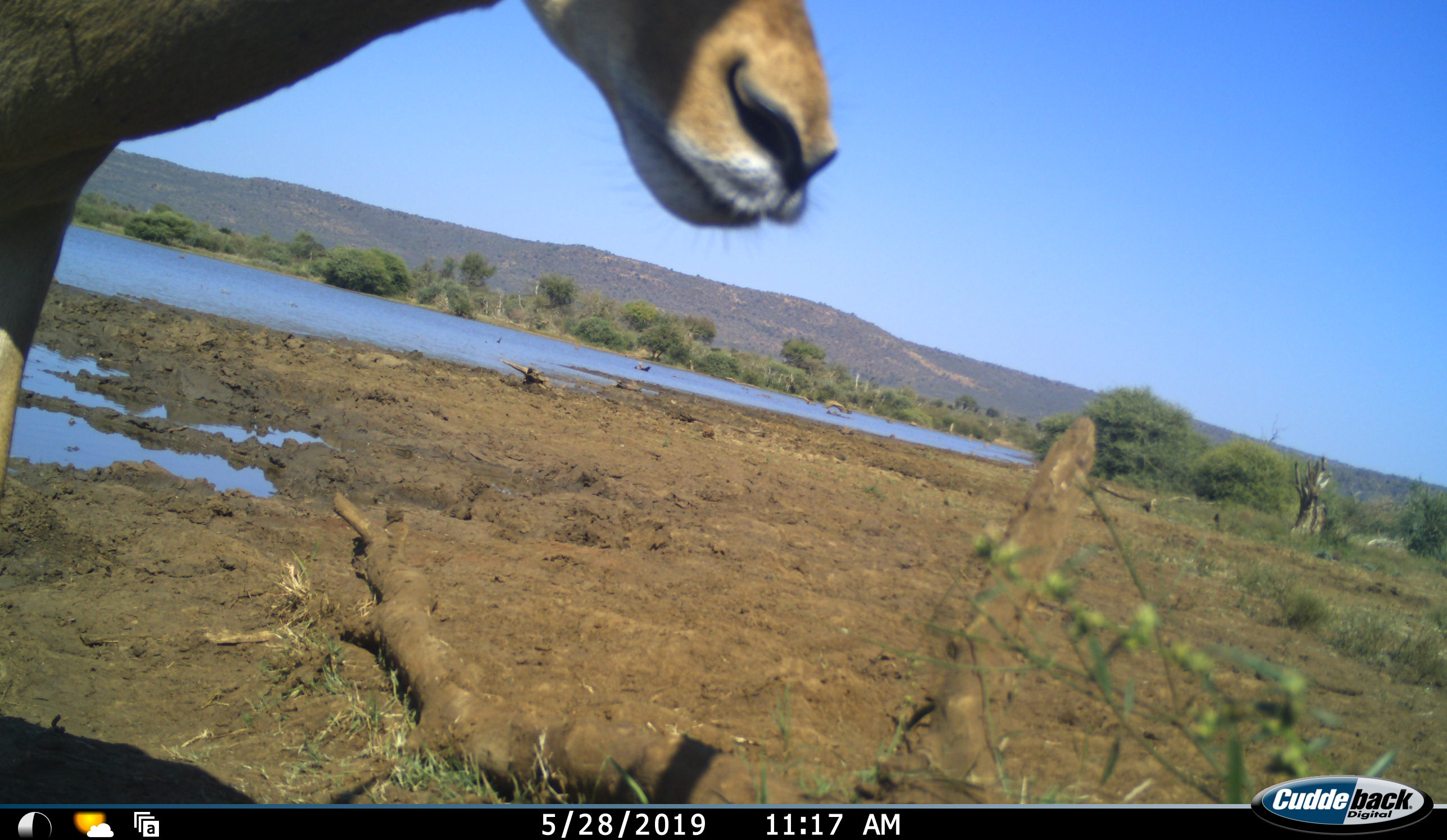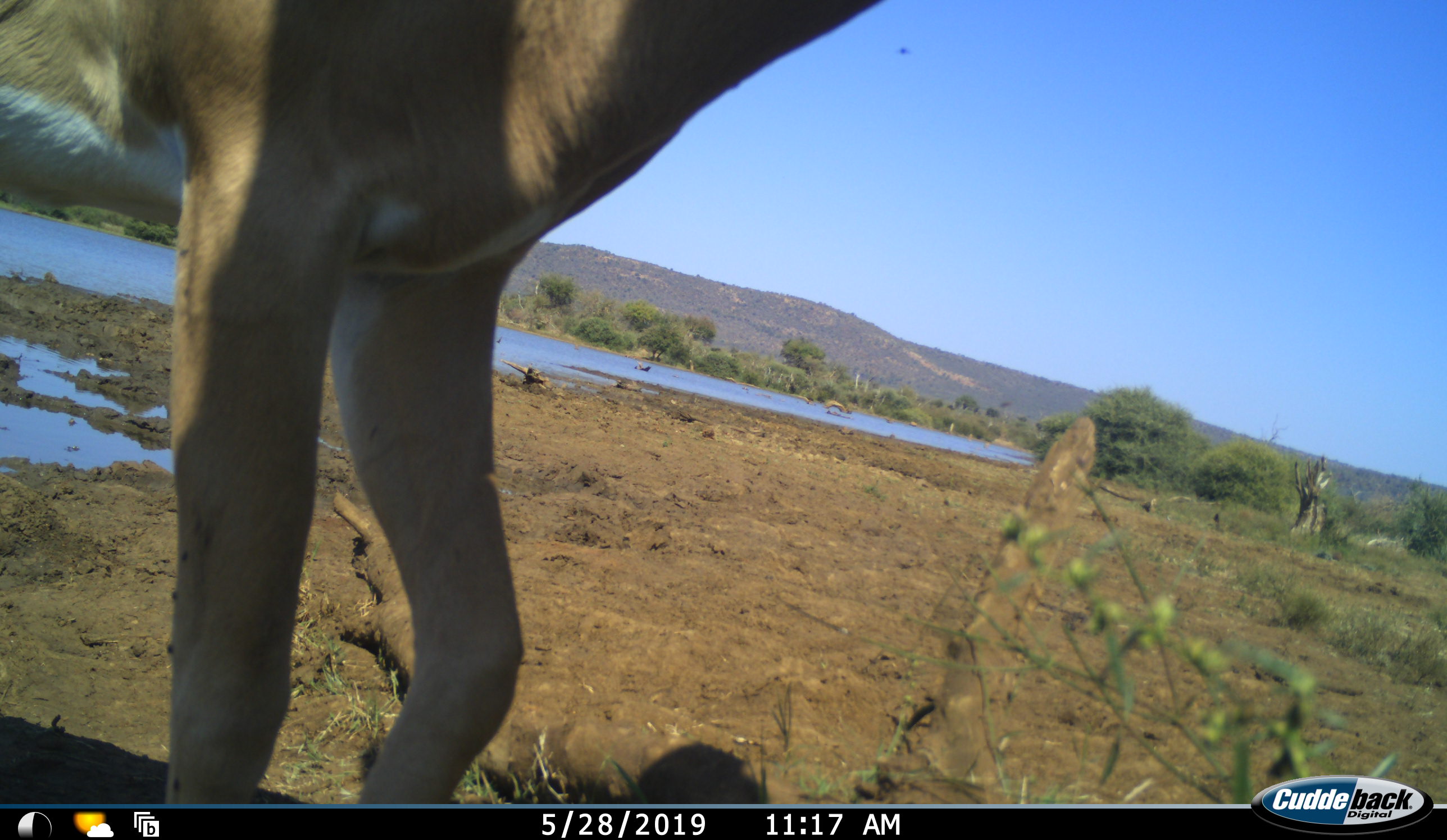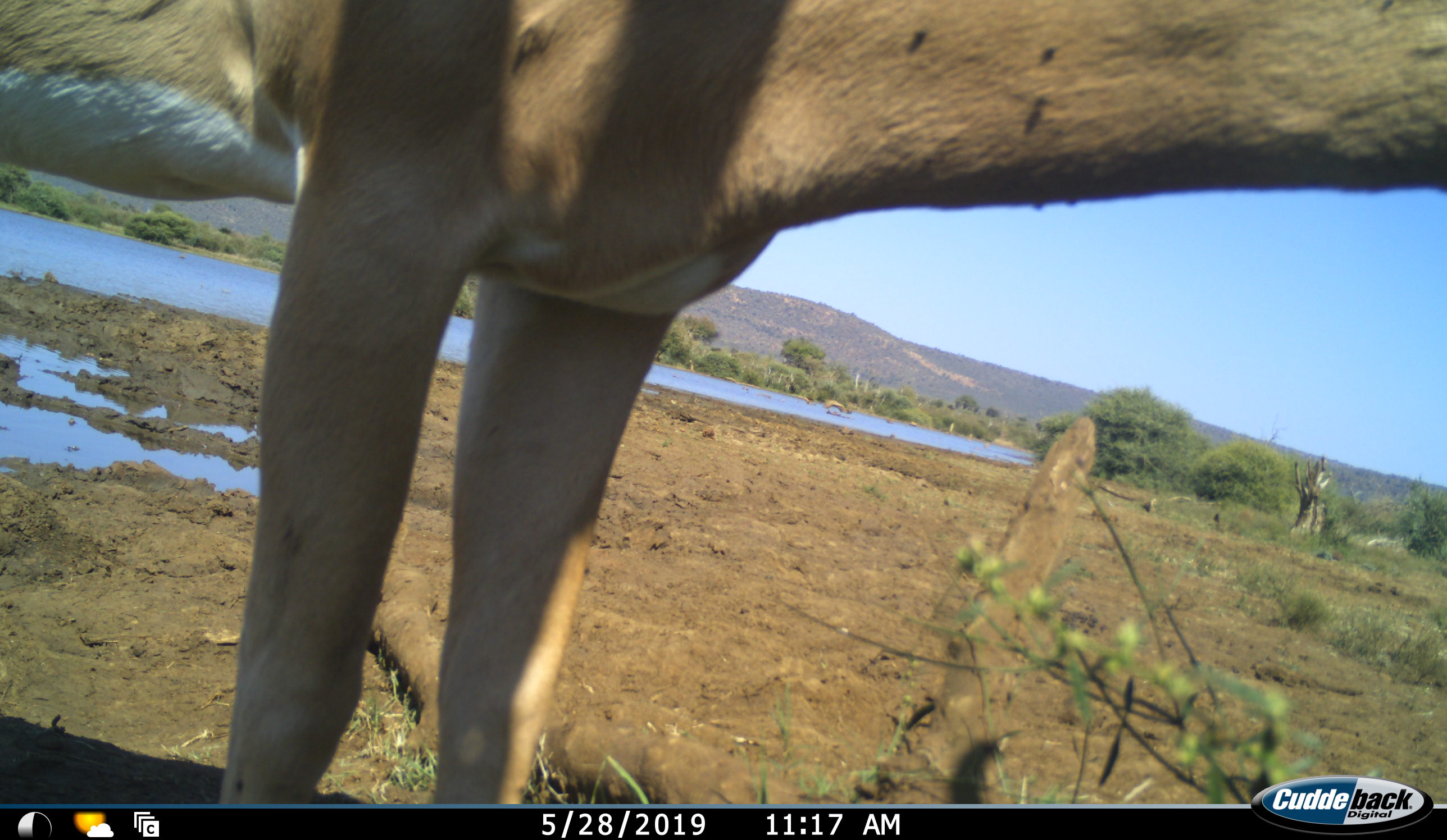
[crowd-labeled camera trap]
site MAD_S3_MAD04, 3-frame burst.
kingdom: Animalia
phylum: Chordata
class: Mammalia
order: Artiodactyla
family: Bovidae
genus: Aepyceros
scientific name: Aepyceros melampus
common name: impala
Impala (Aepyceros melampus), count 1. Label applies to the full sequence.